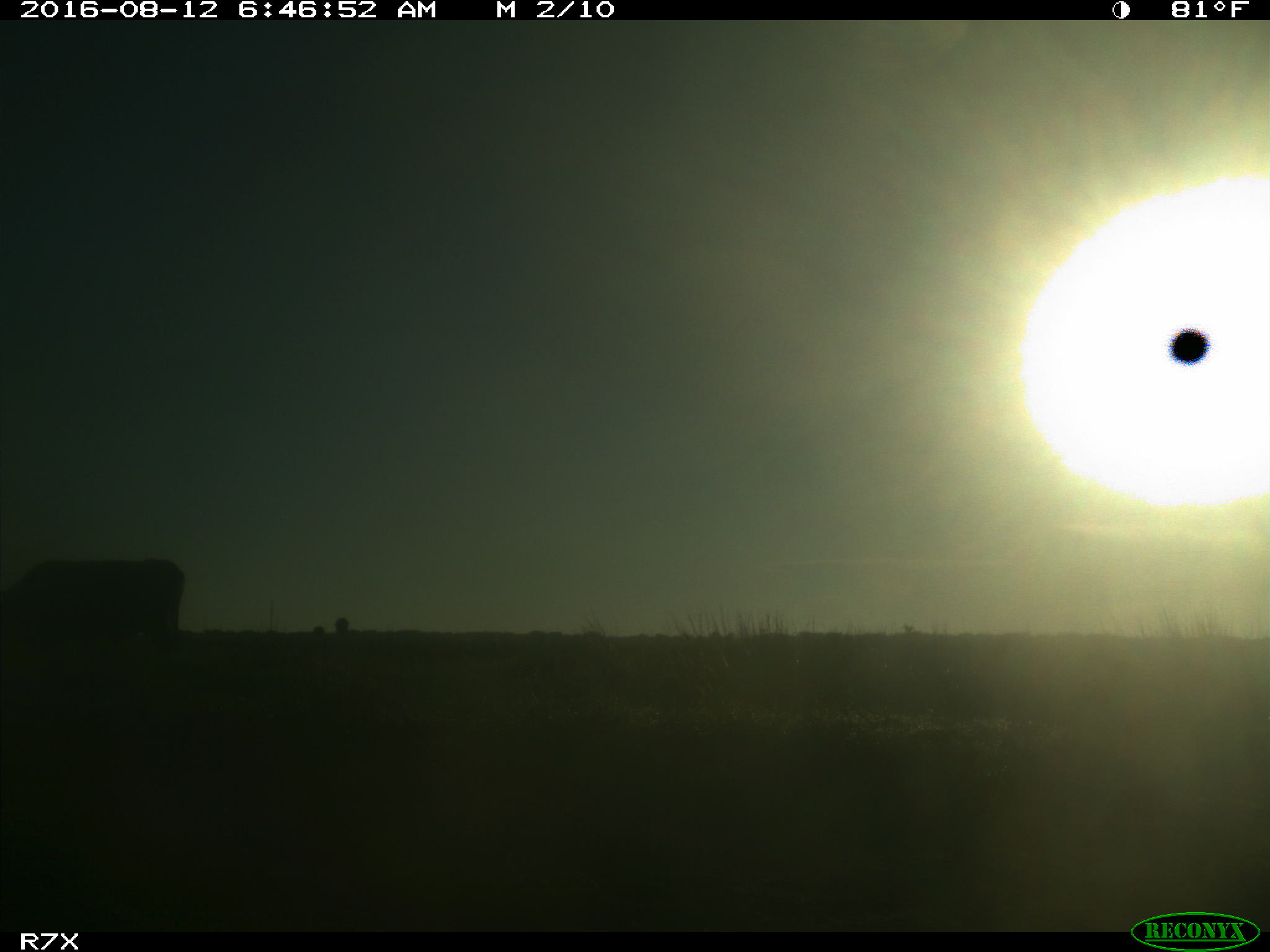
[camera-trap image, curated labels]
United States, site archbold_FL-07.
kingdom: Animalia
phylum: Chordata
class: Mammalia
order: Artiodactyla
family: Bovidae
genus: Bos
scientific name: Bos taurus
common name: domestic cow